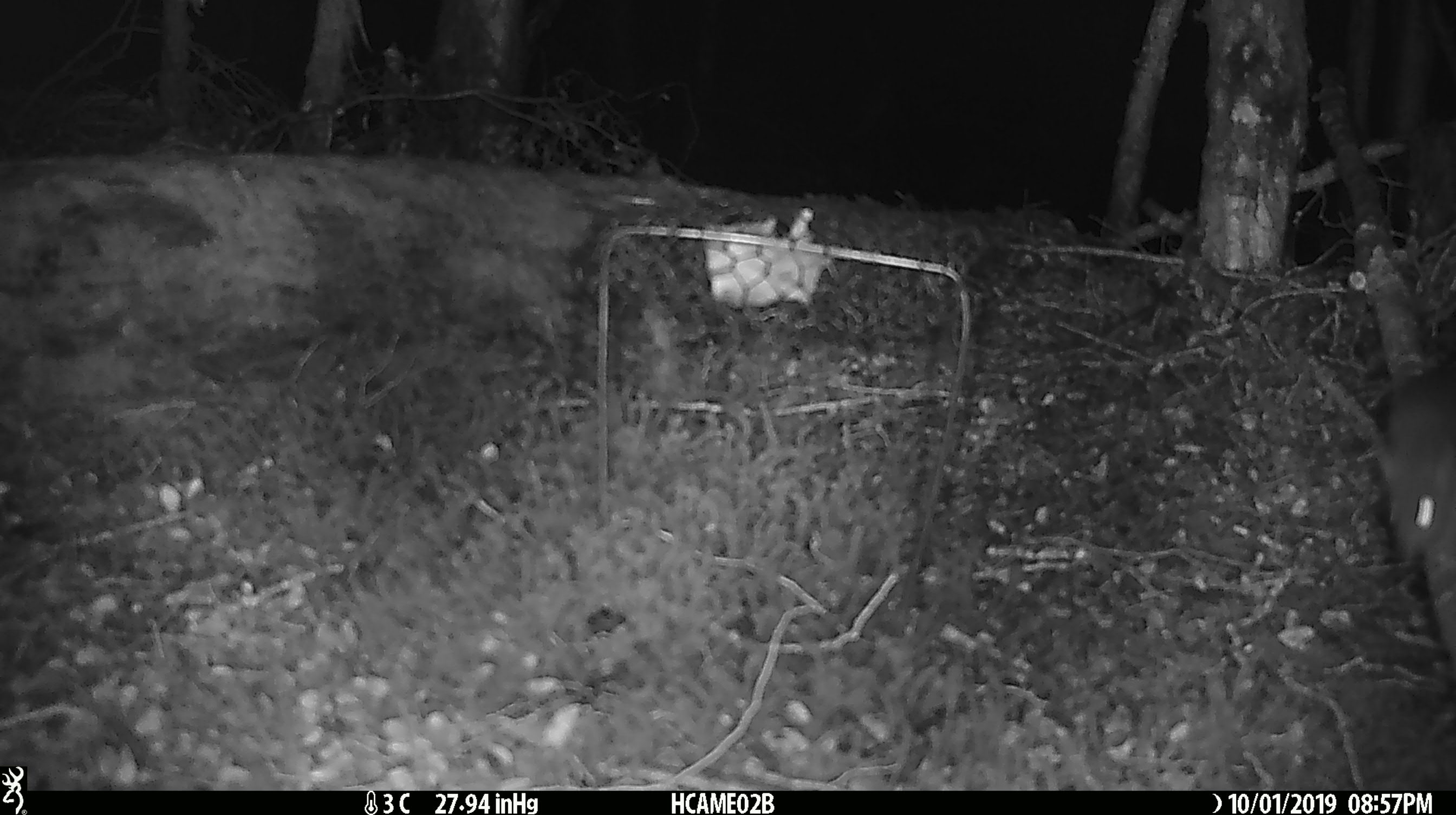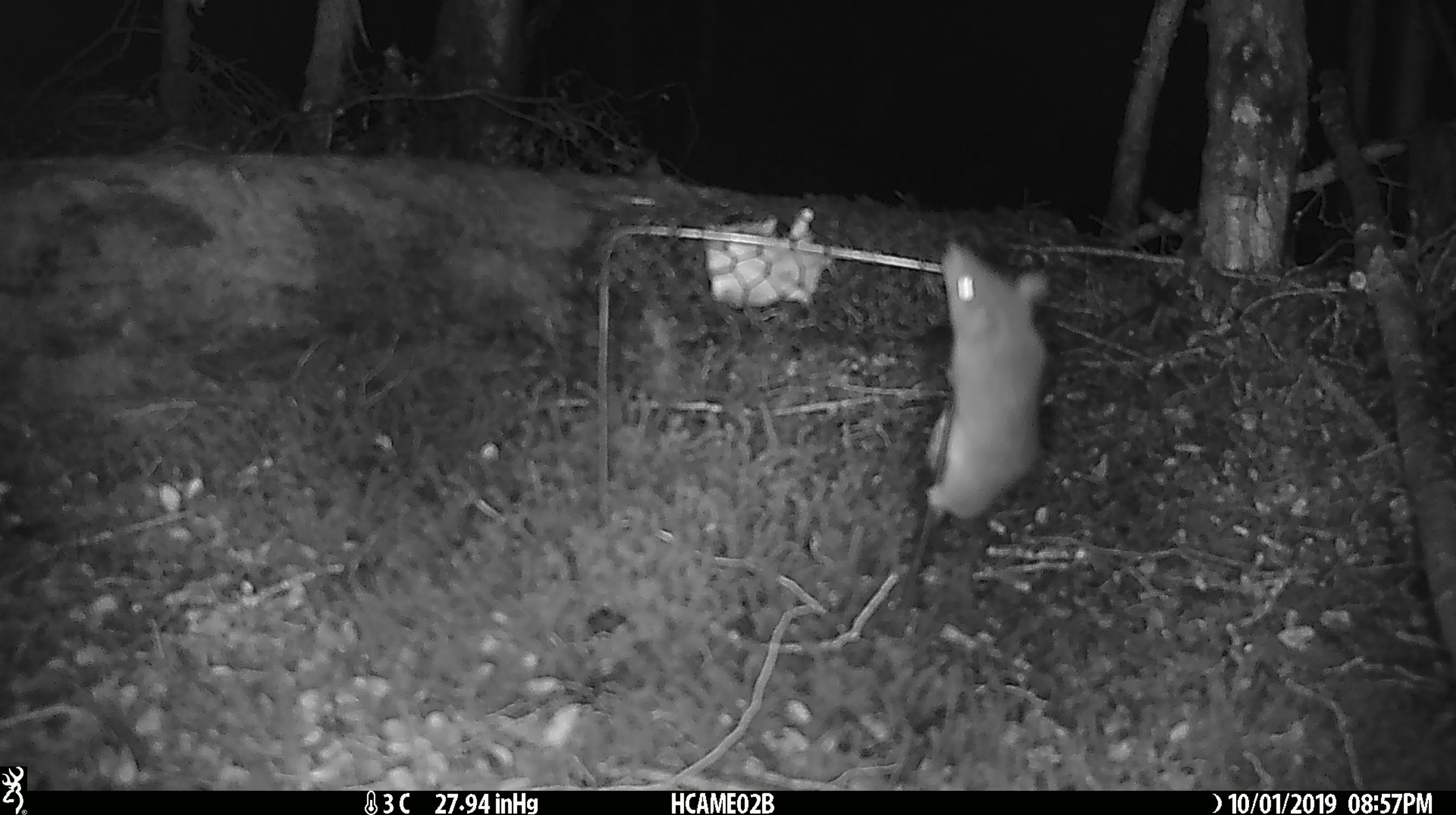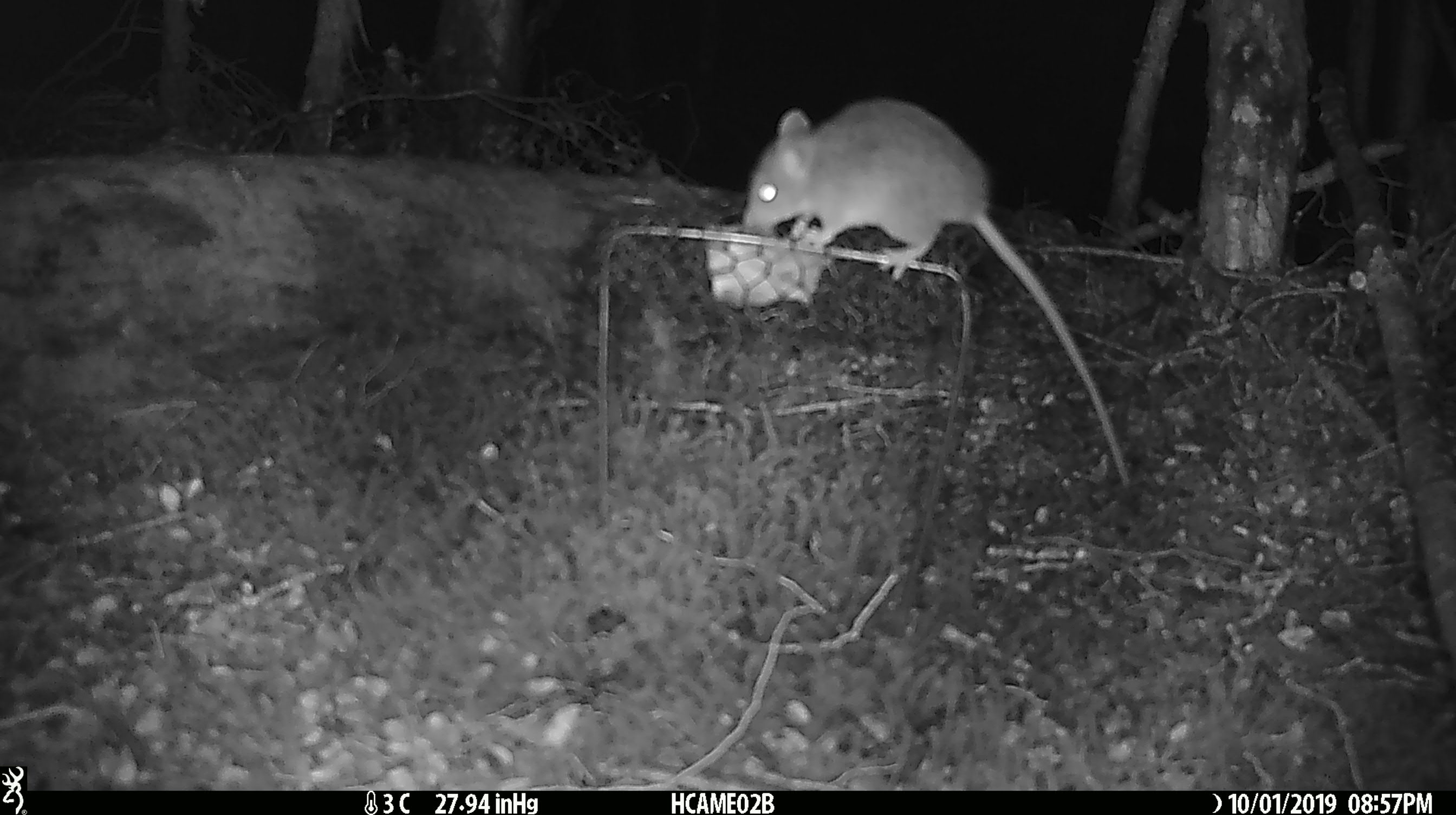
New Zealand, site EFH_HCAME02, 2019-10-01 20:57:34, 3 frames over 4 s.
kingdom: Animalia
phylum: Chordata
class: Mammalia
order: Rodentia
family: Muridae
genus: Mus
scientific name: Mus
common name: mouse